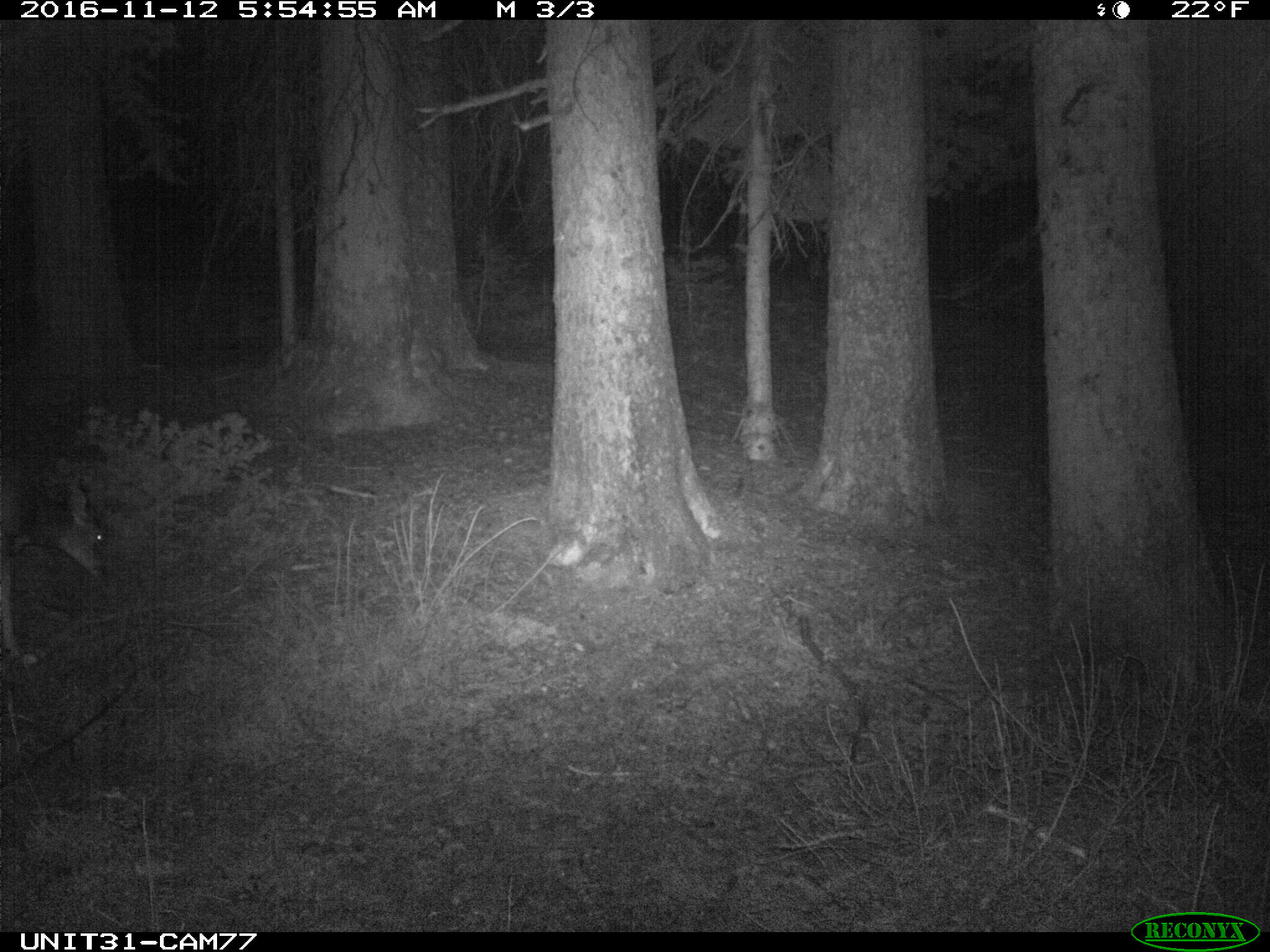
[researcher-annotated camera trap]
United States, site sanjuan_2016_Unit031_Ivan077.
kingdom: Animalia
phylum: Chordata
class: Mammalia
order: Artiodactyla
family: Cervidae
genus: Odocoileus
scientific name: Odocoileus hemionus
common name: mule deer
Odocoileus hemionus (mule deer).